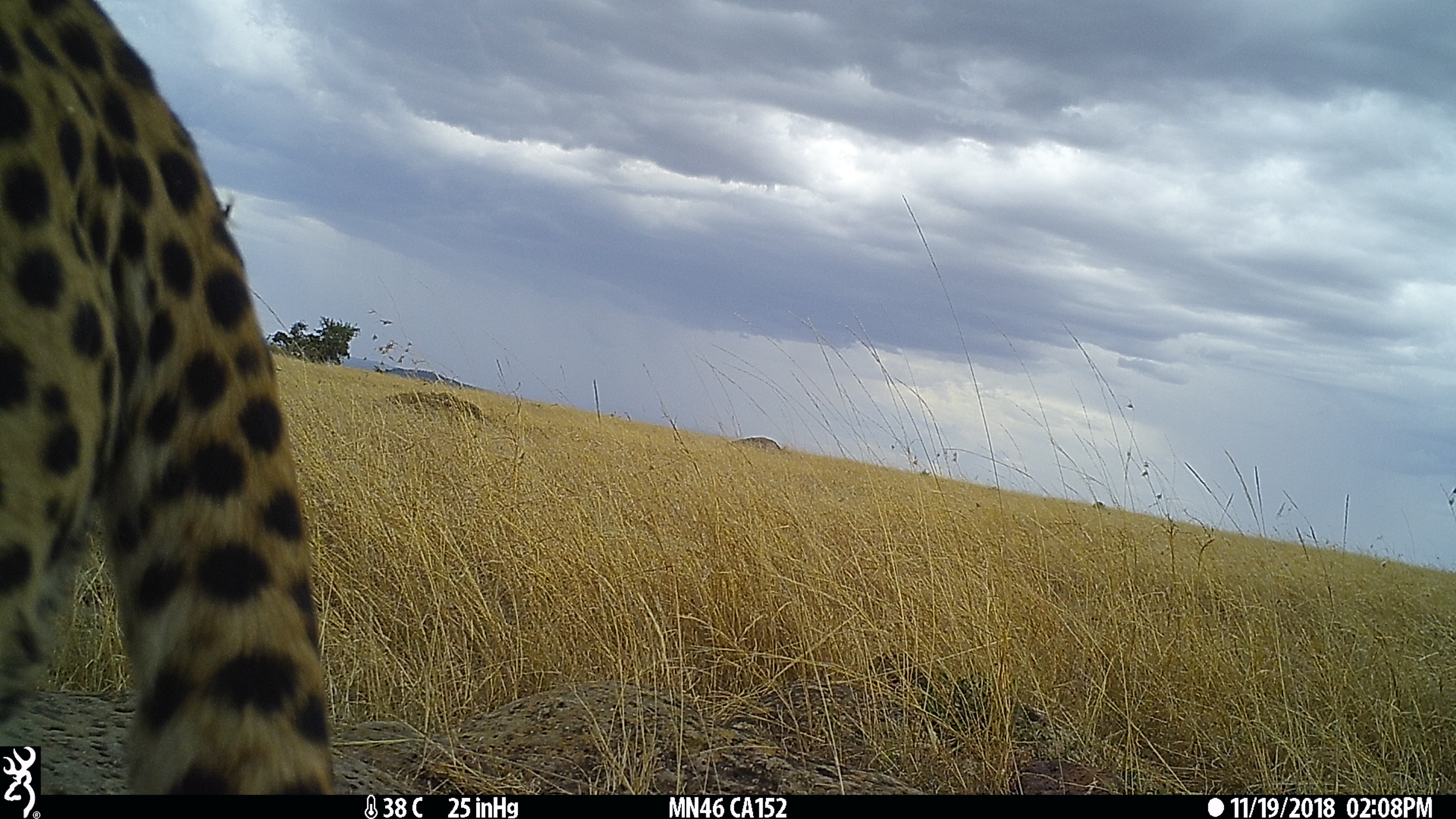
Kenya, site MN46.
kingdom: Animalia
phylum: Chordata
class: Mammalia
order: Carnivora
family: Felidae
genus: Acinonyx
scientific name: Acinonyx jubatus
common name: cheetah